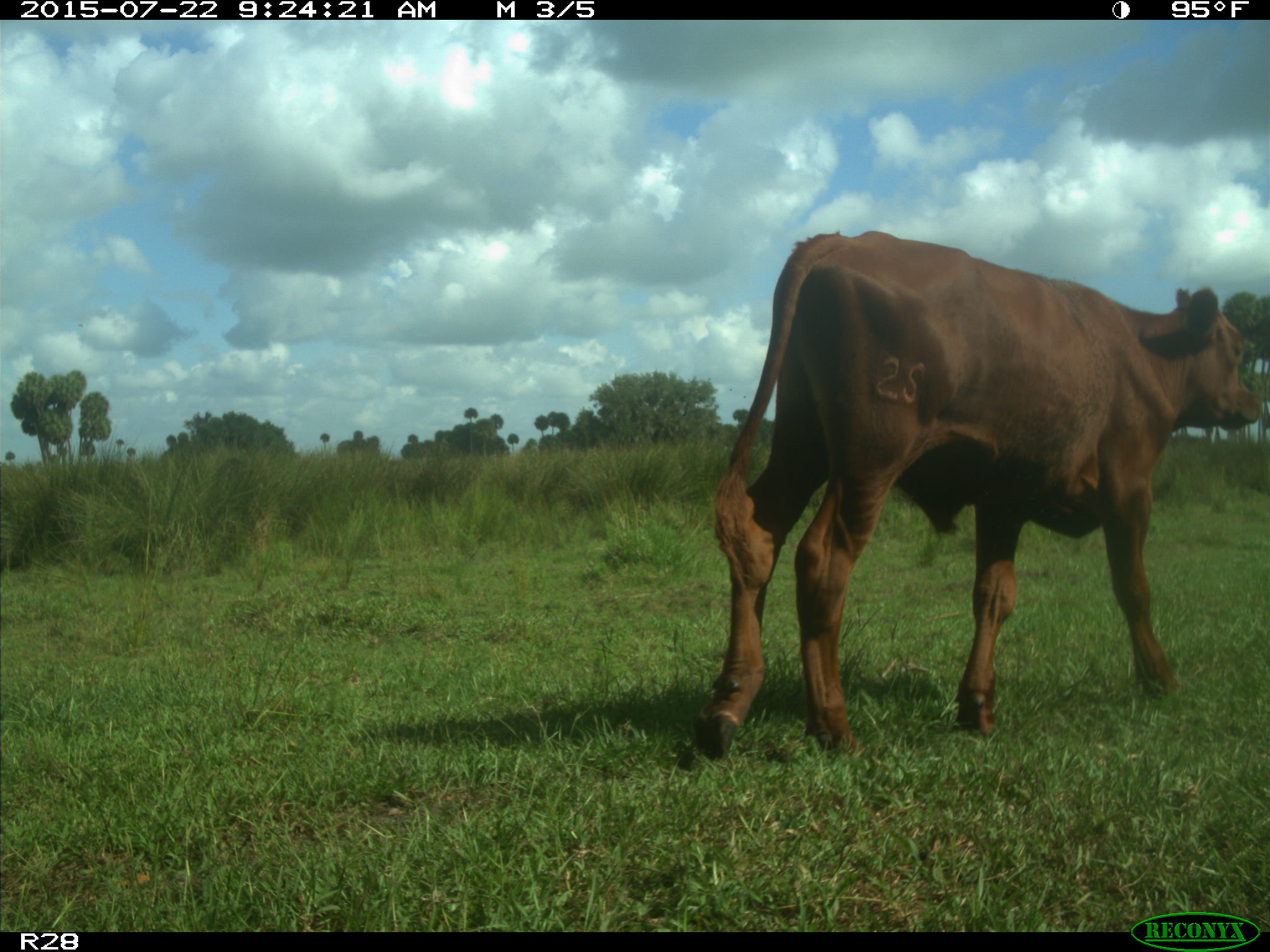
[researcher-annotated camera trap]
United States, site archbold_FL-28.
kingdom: Animalia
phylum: Chordata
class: Mammalia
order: Artiodactyla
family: Bovidae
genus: Bos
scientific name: Bos taurus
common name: domestic cow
Bos taurus (domestic cow).